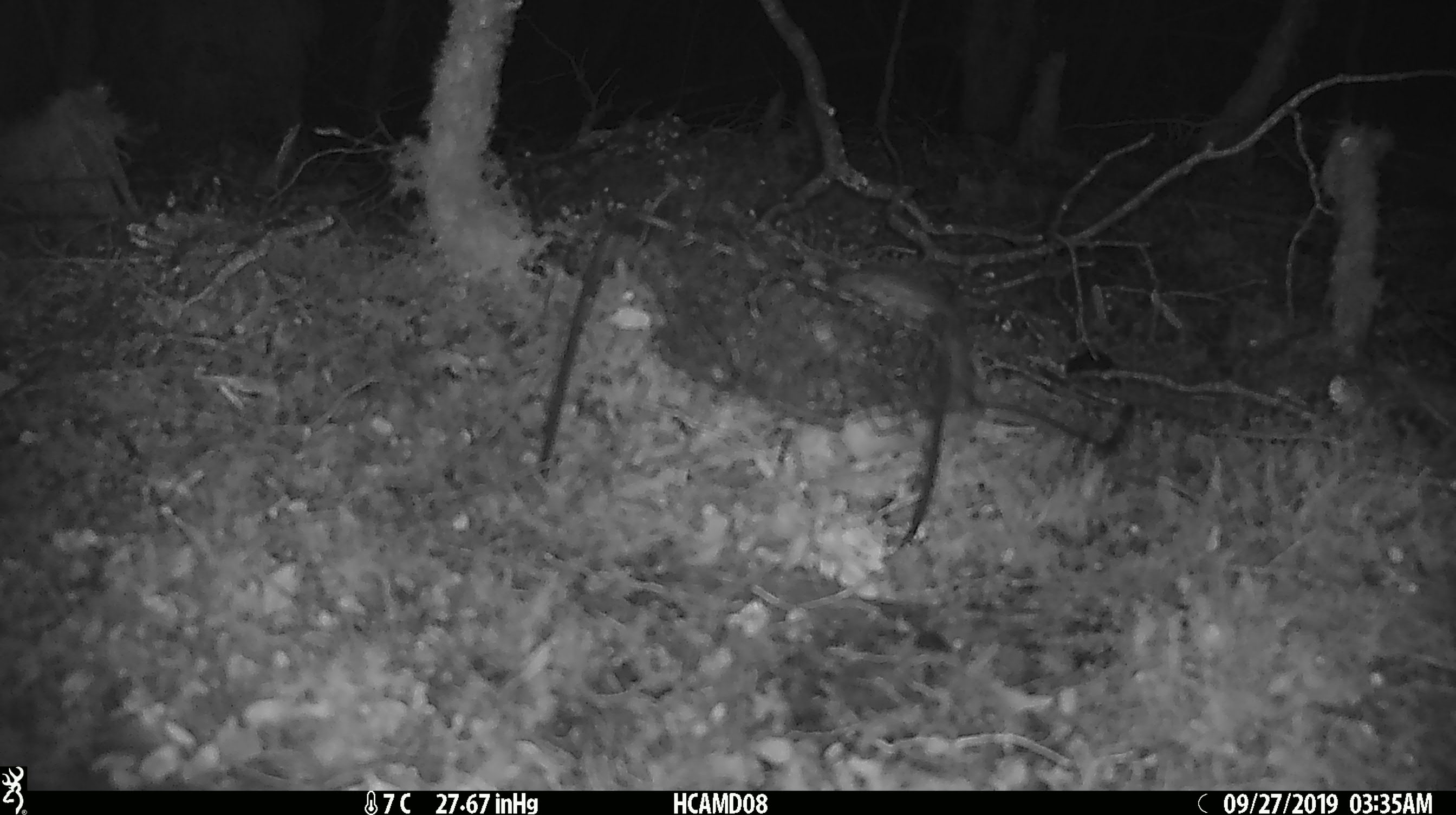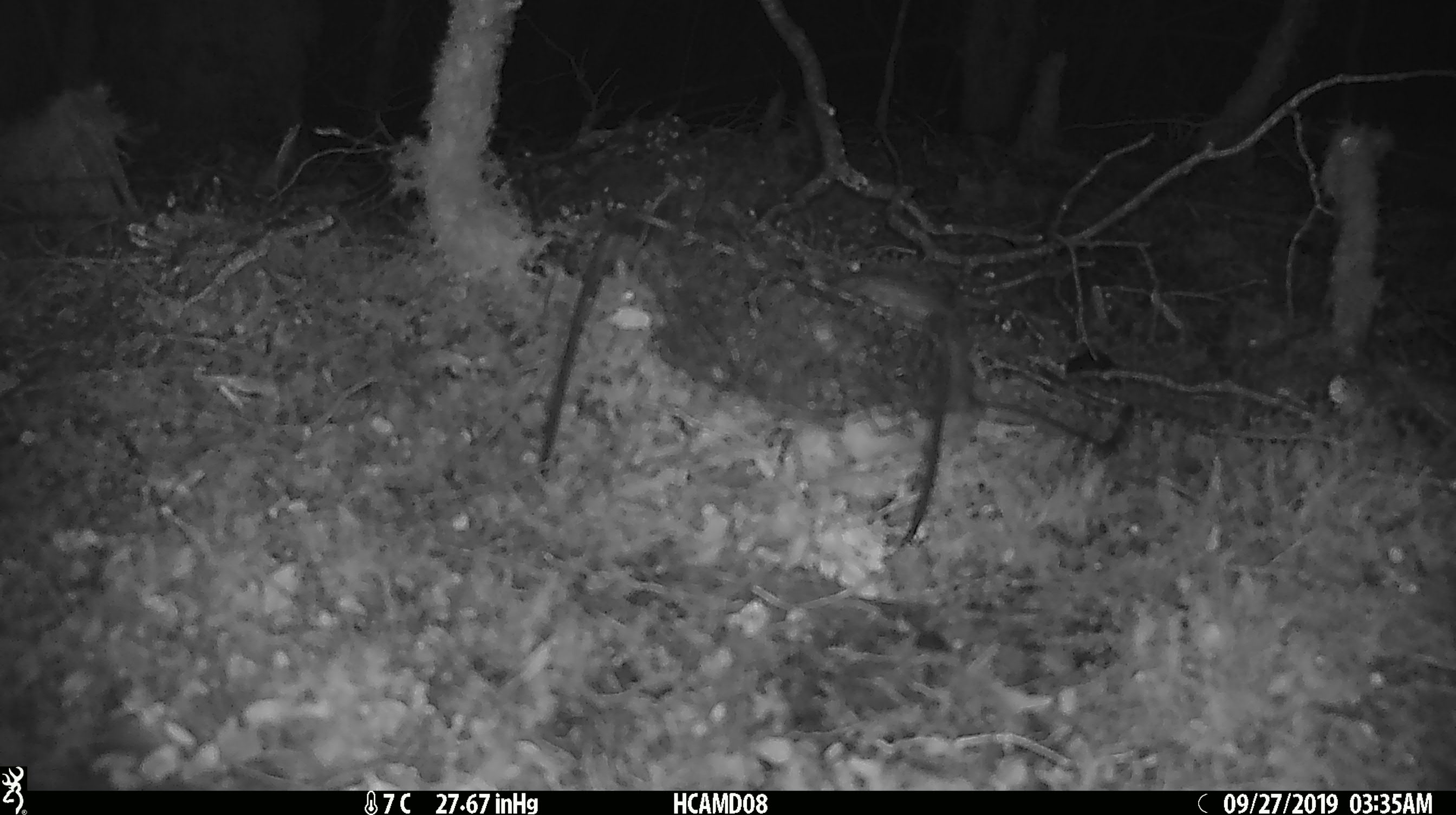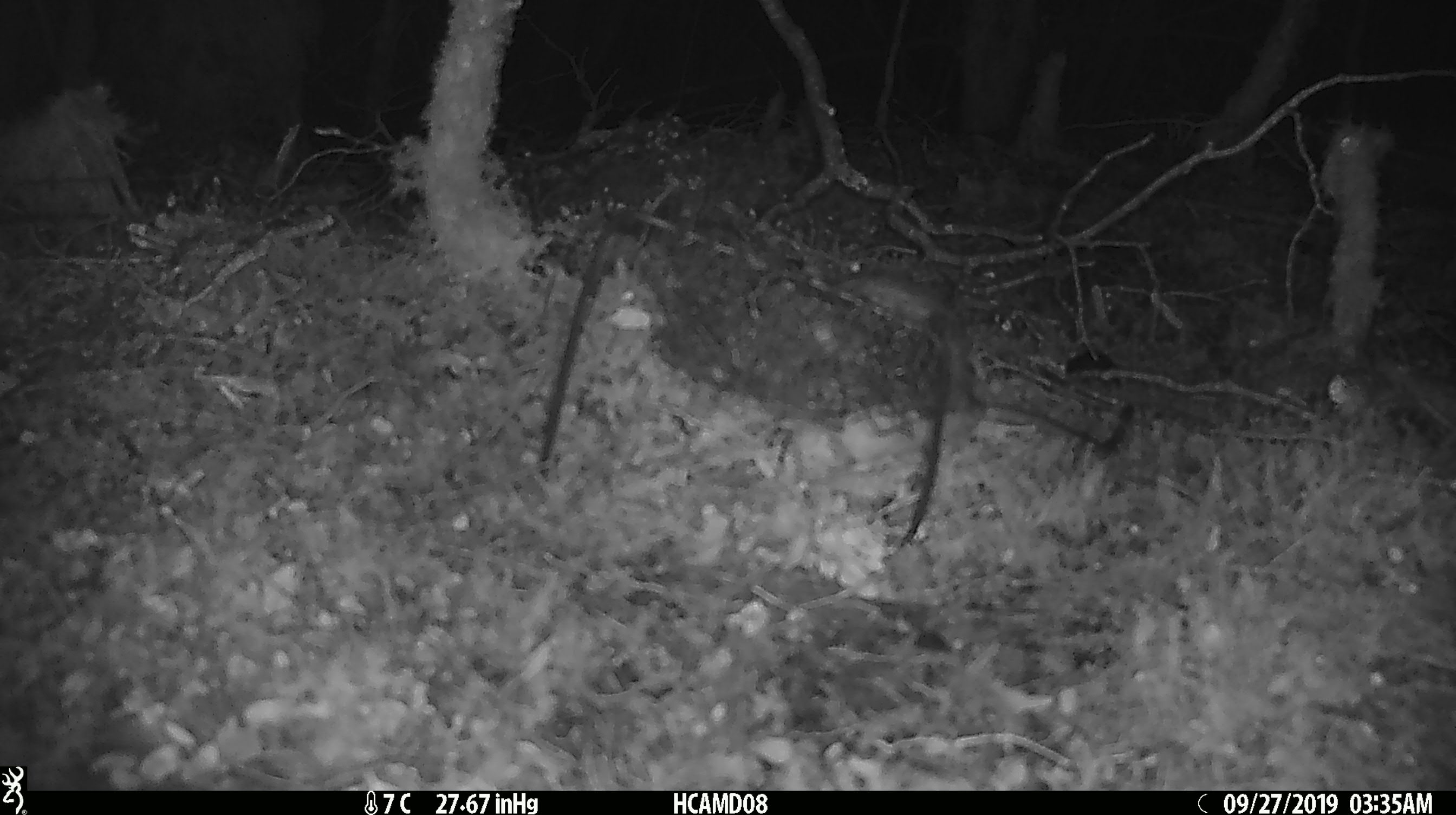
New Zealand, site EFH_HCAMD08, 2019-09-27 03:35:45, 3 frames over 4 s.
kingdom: Animalia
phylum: Chordata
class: Mammalia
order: Rodentia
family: Muridae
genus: Rattus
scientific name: Rattus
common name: rat